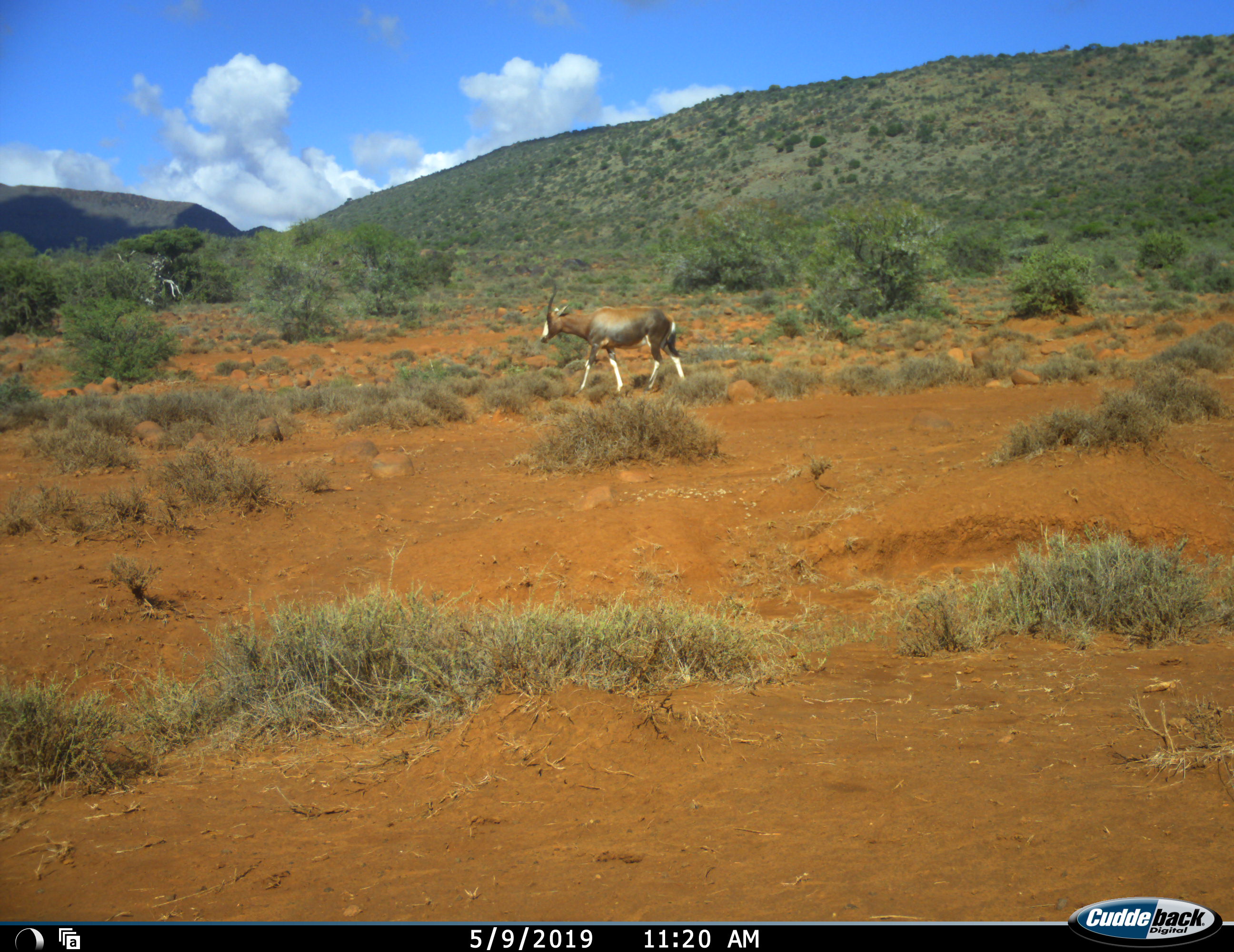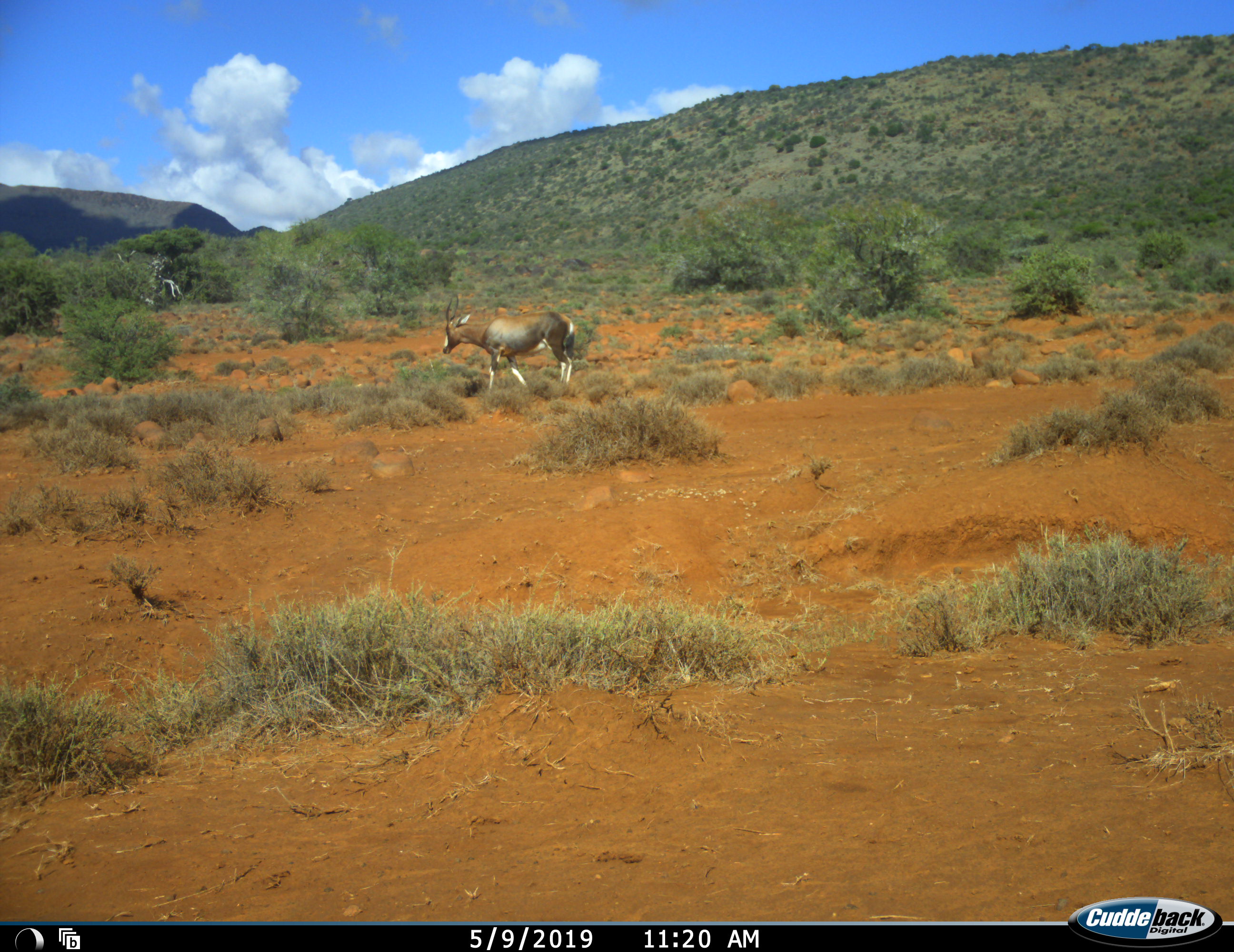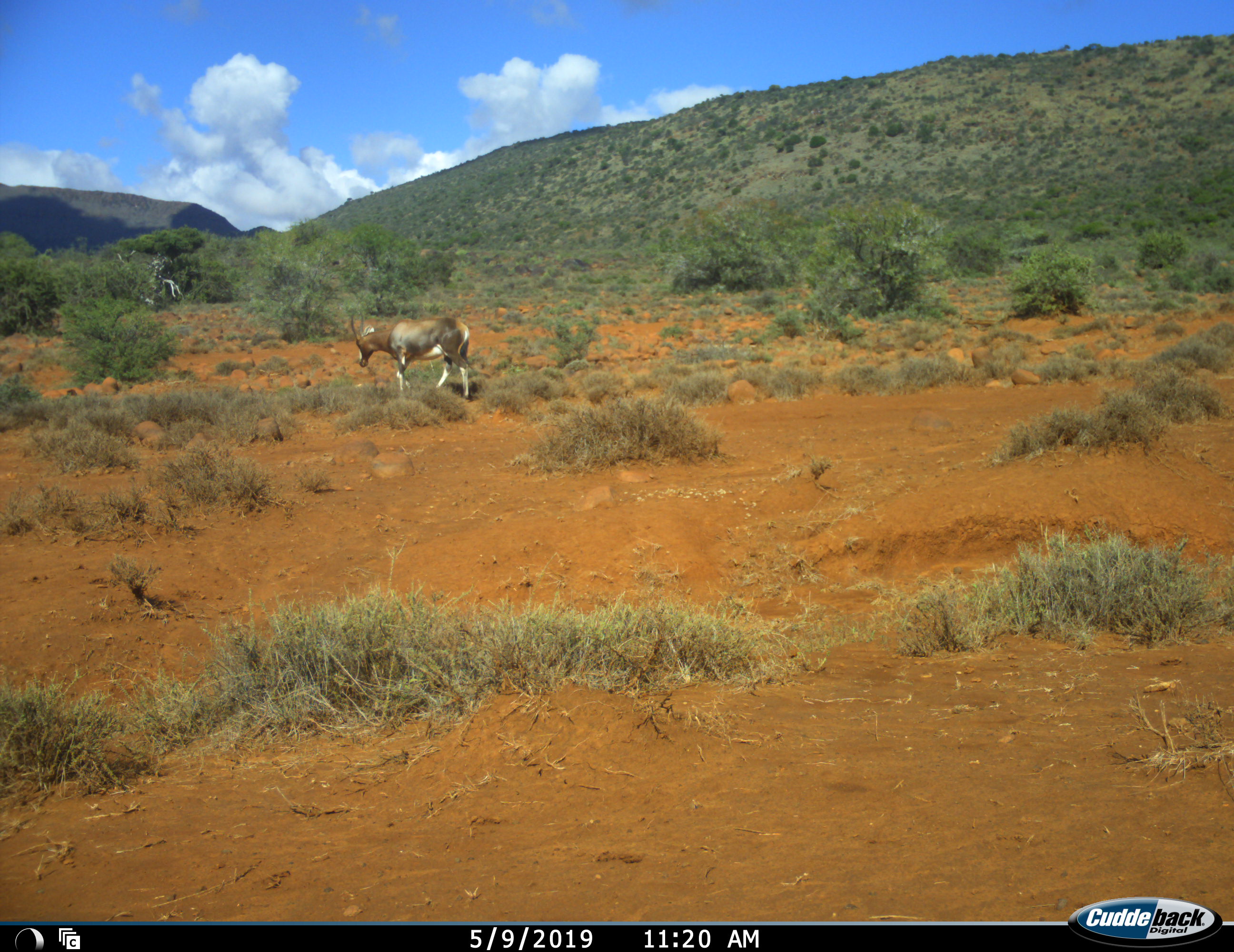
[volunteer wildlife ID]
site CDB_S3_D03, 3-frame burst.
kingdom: Animalia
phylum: Chordata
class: Mammalia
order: Artiodactyla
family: Bovidae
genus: Damaliscus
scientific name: Damaliscus pygargus phillipsi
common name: blesbok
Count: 1.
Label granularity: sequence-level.